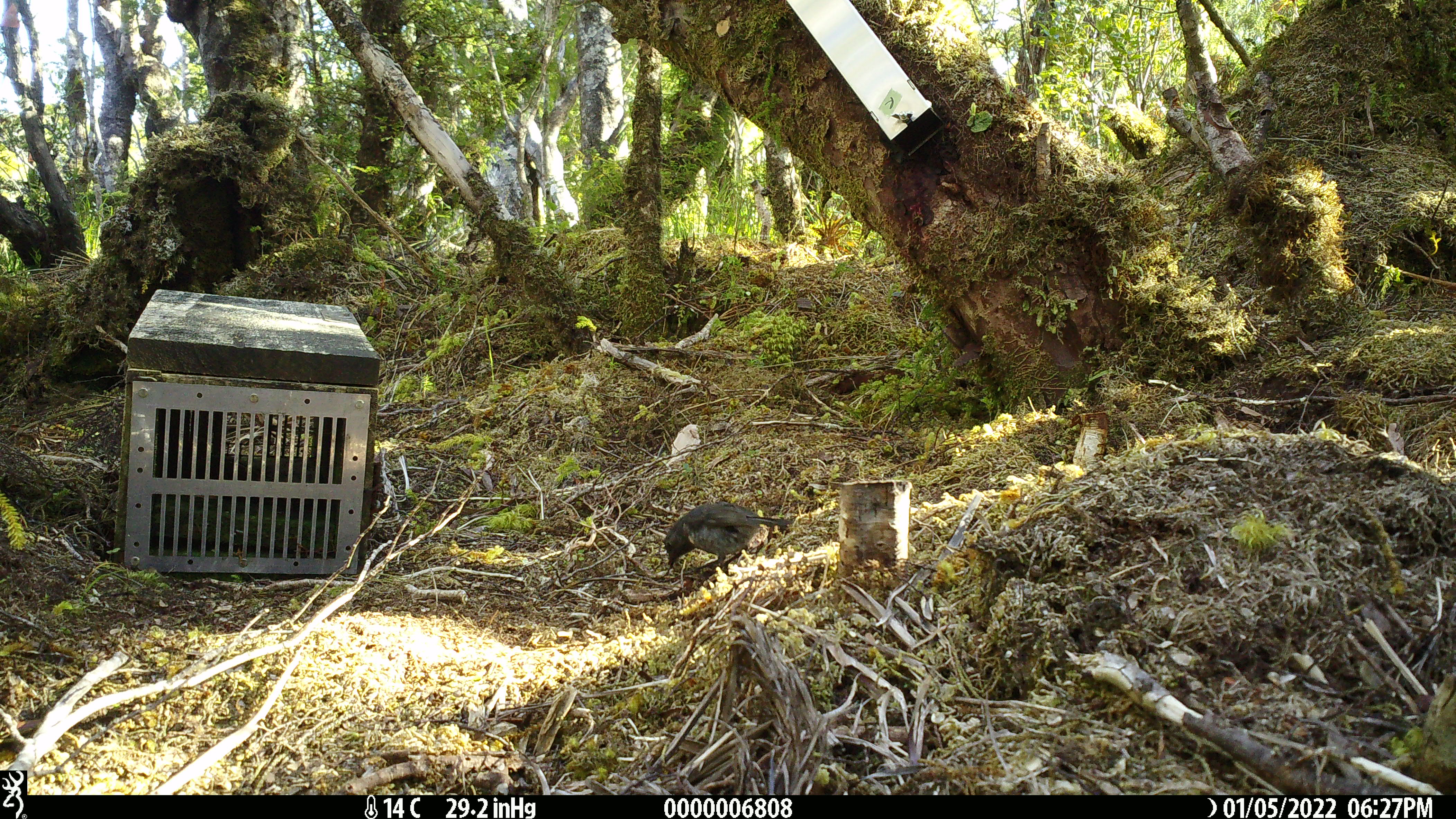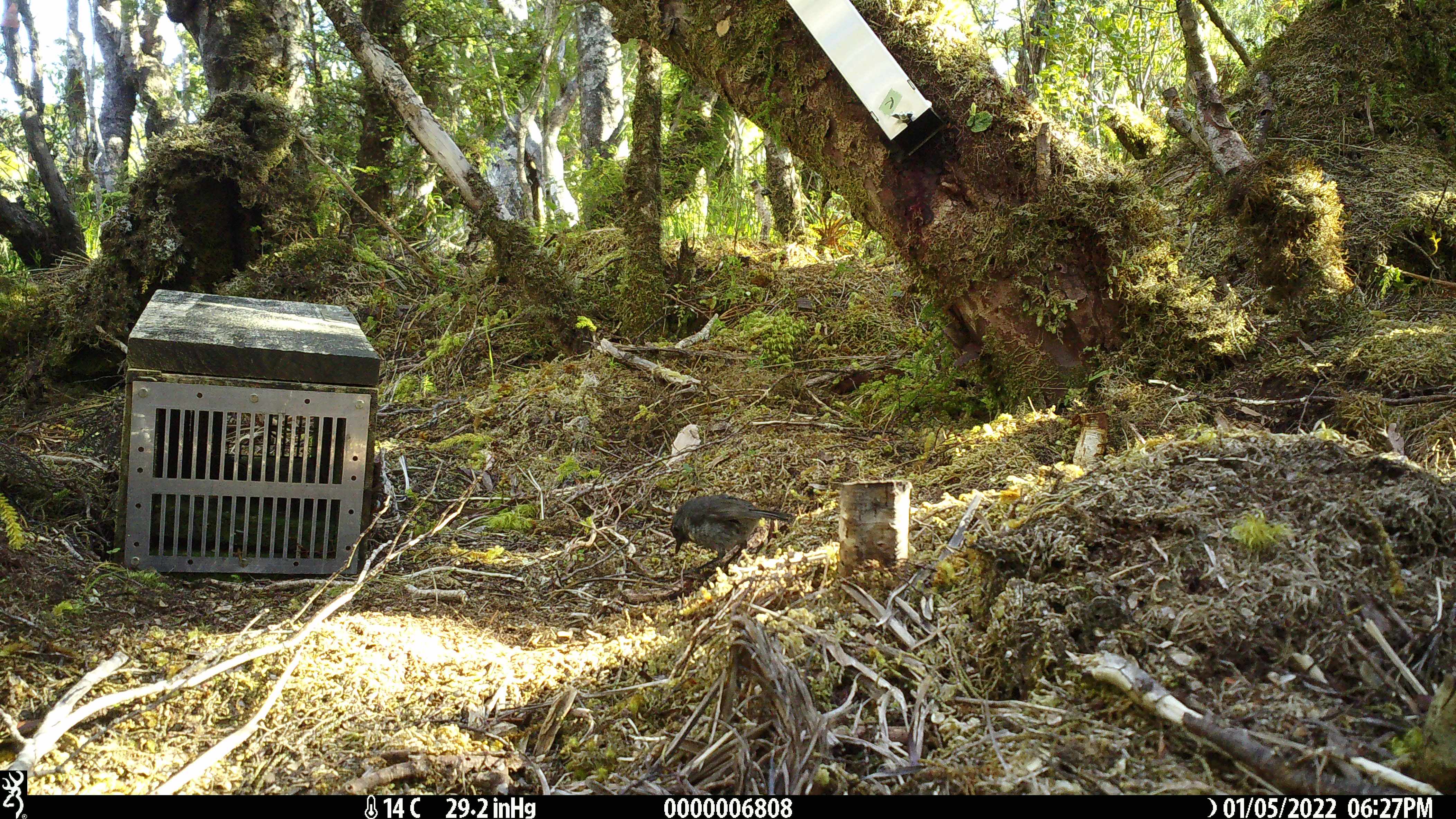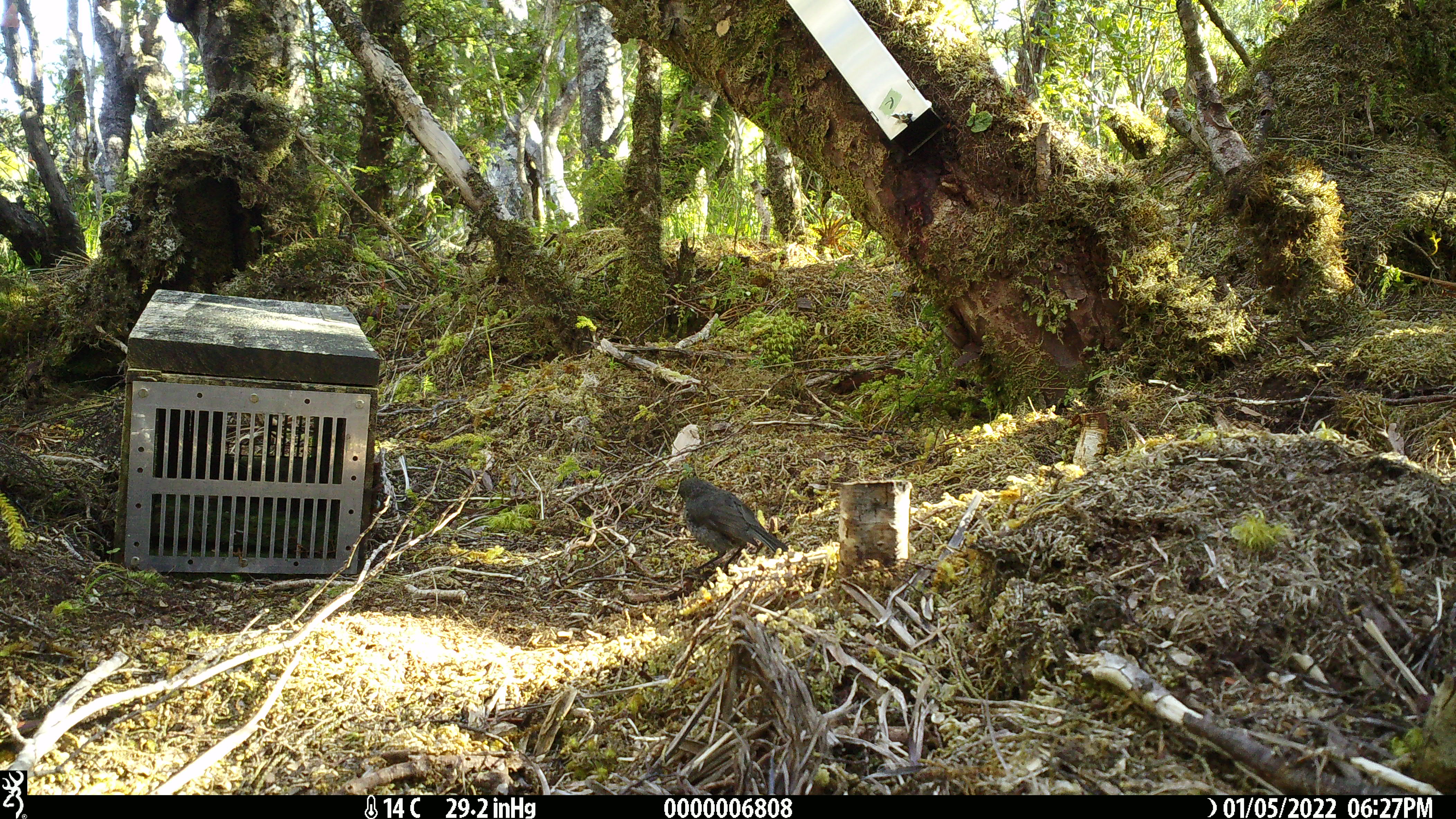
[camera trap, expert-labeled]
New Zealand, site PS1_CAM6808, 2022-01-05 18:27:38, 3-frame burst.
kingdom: Animalia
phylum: Chordata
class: Aves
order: Passeriformes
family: Petroicidae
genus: Petroica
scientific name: Petroica australis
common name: new zealand robin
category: robin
Robin (new zealand robin) (Petroica australis).